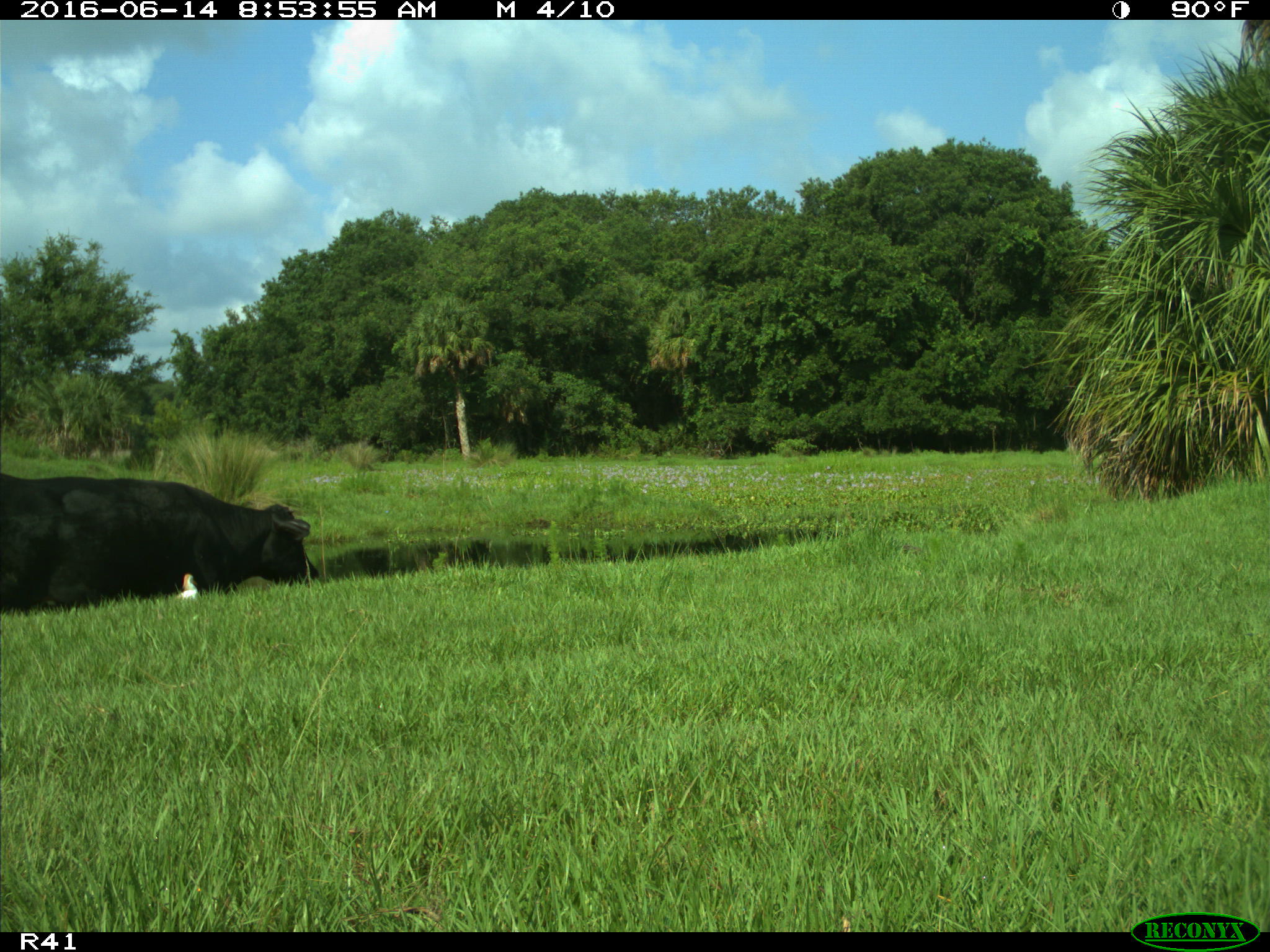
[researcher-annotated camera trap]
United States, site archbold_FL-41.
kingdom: Animalia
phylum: Chordata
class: Mammalia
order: Artiodactyla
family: Bovidae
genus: Bos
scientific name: Bos taurus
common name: domestic cow